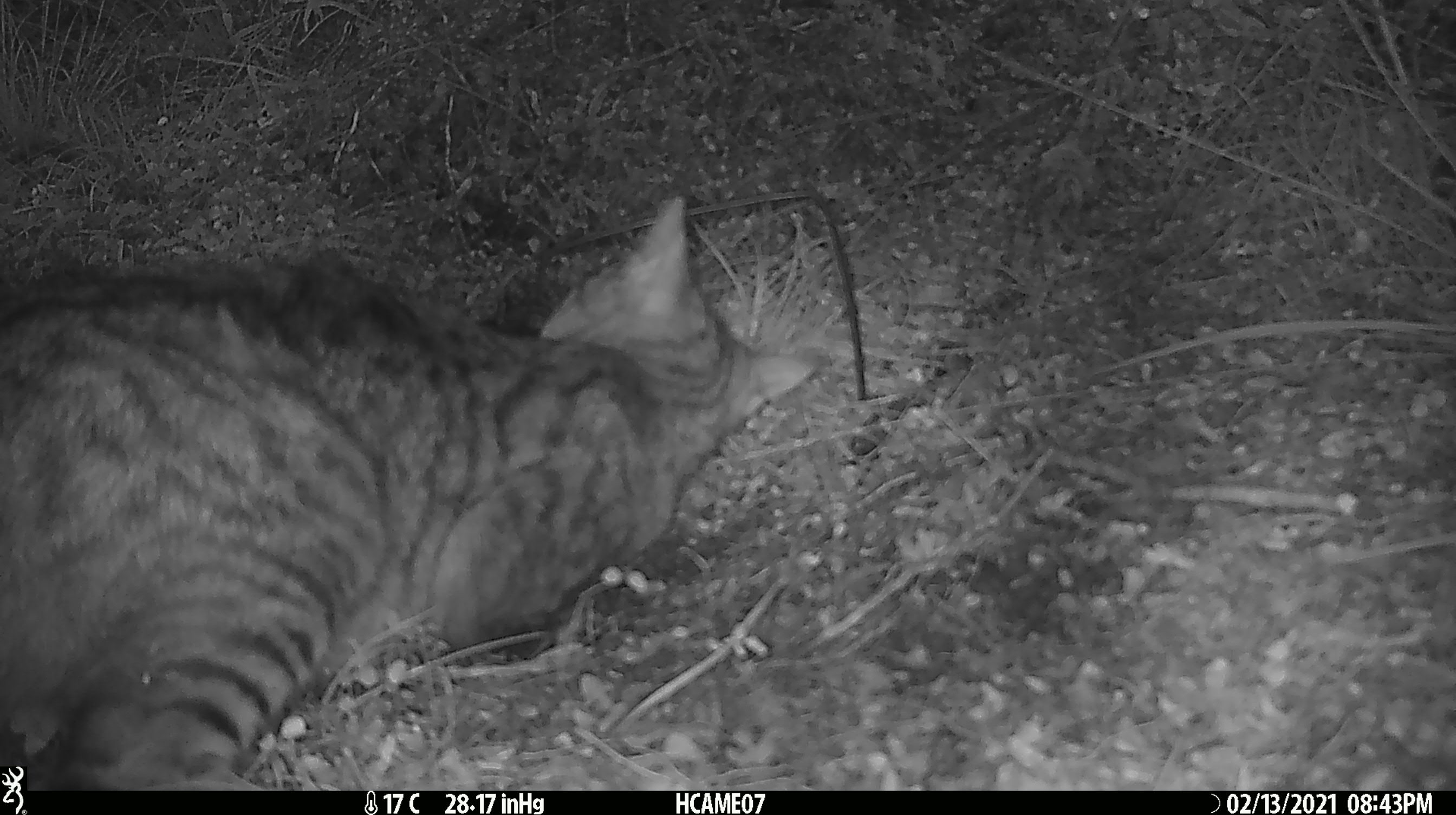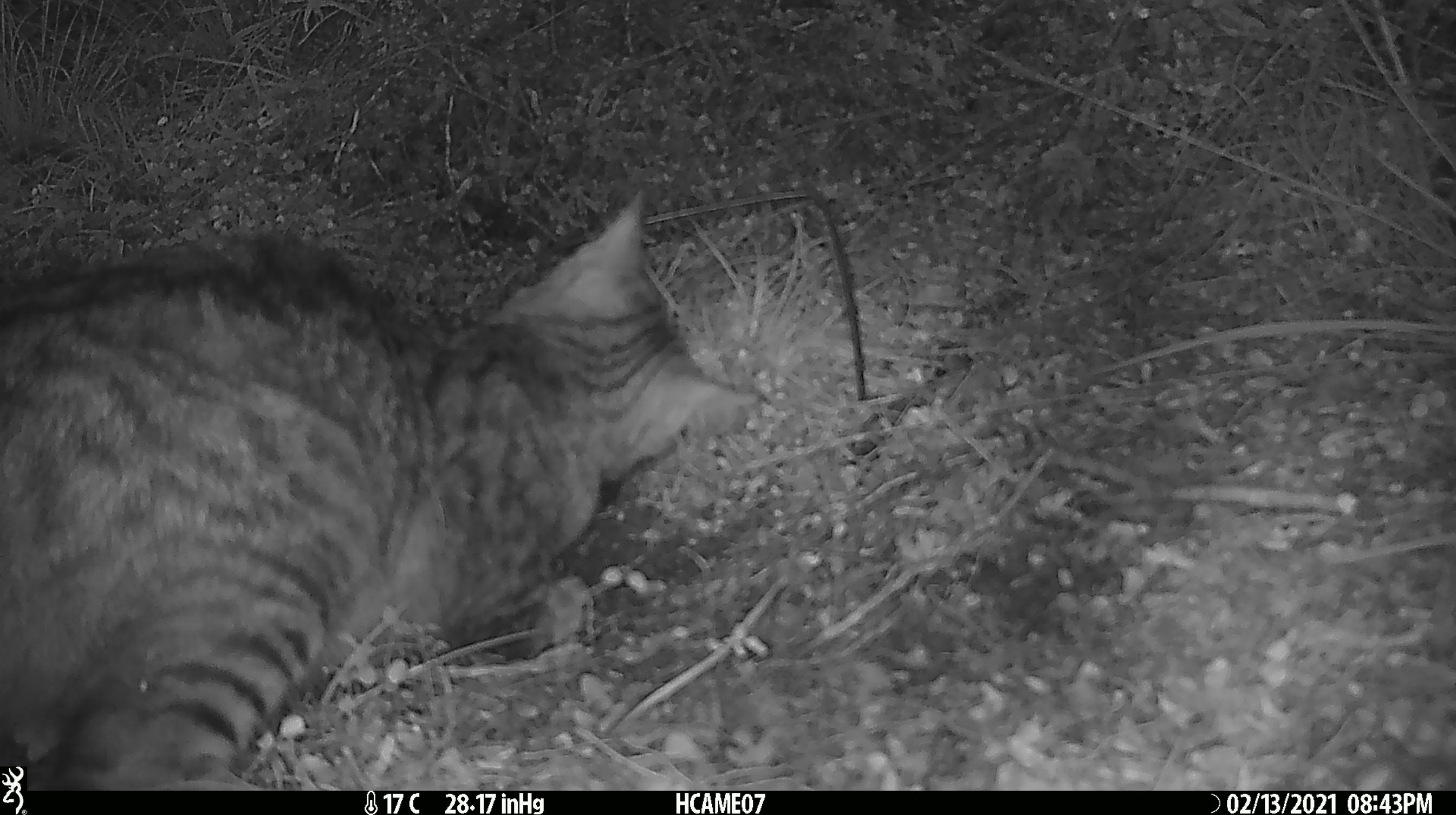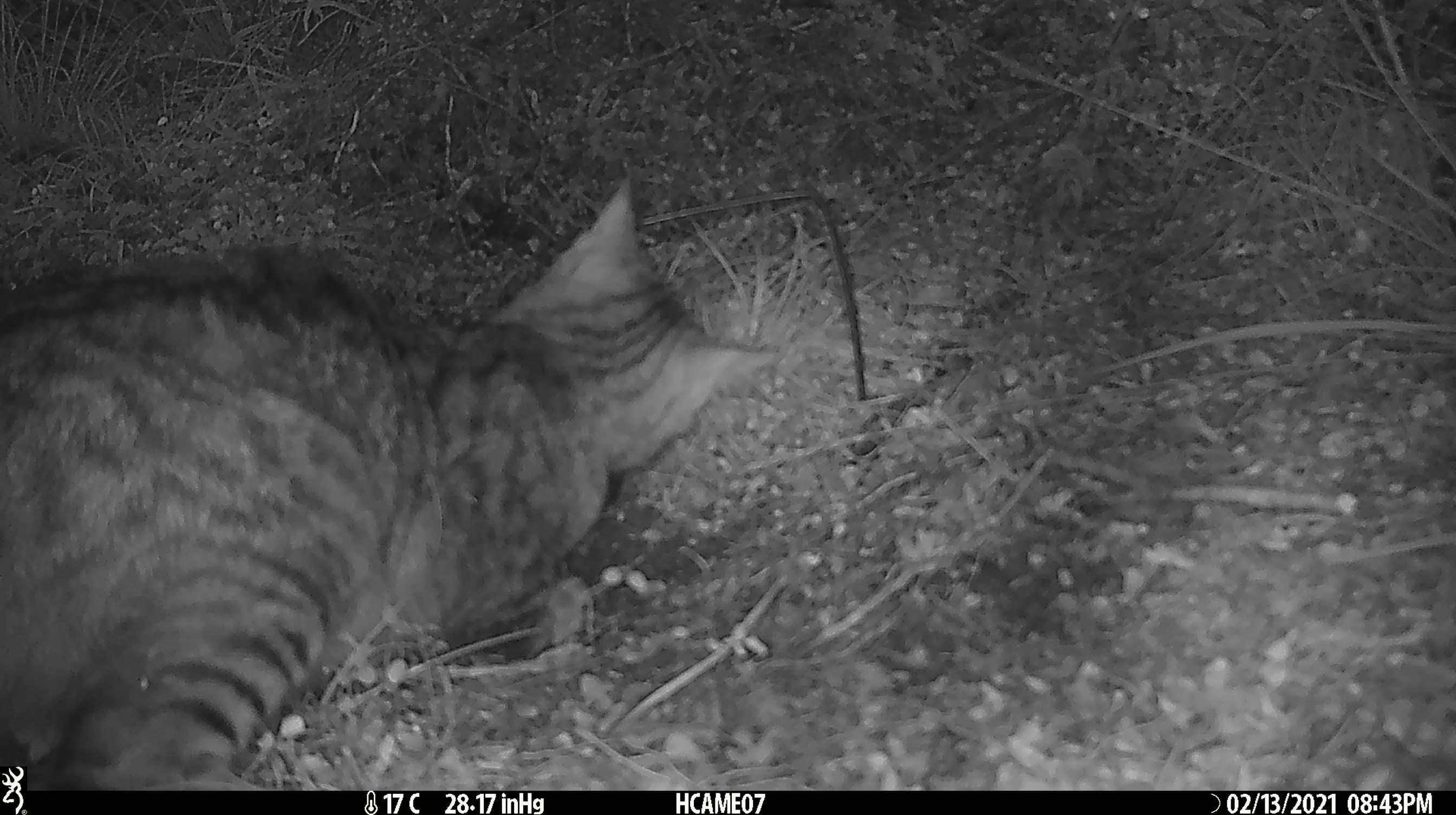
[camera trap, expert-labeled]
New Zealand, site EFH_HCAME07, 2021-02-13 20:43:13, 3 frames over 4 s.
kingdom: Animalia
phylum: Chordata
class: Mammalia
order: Carnivora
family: Felidae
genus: Felis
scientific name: Felis catus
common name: domestic cat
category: cat